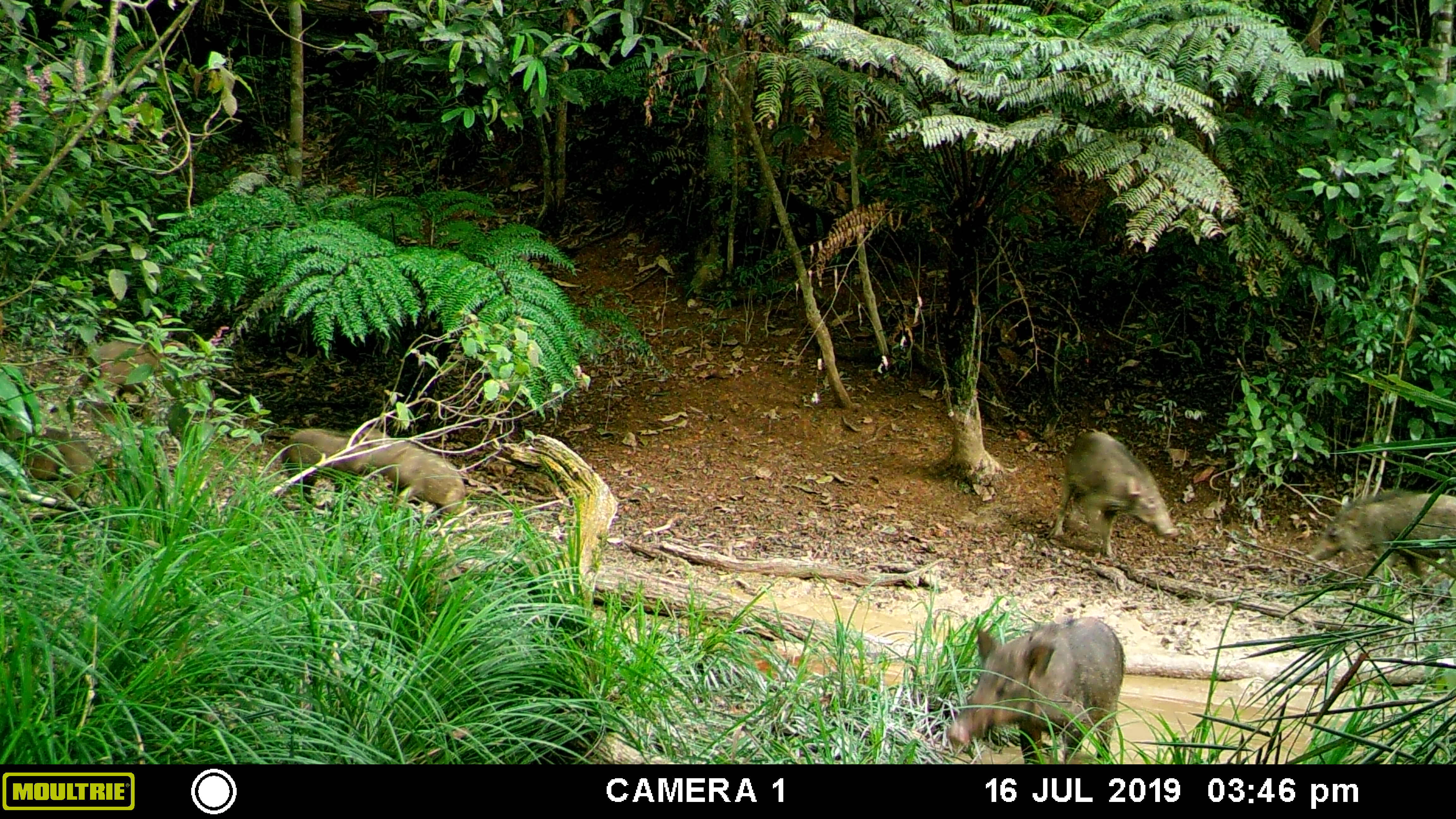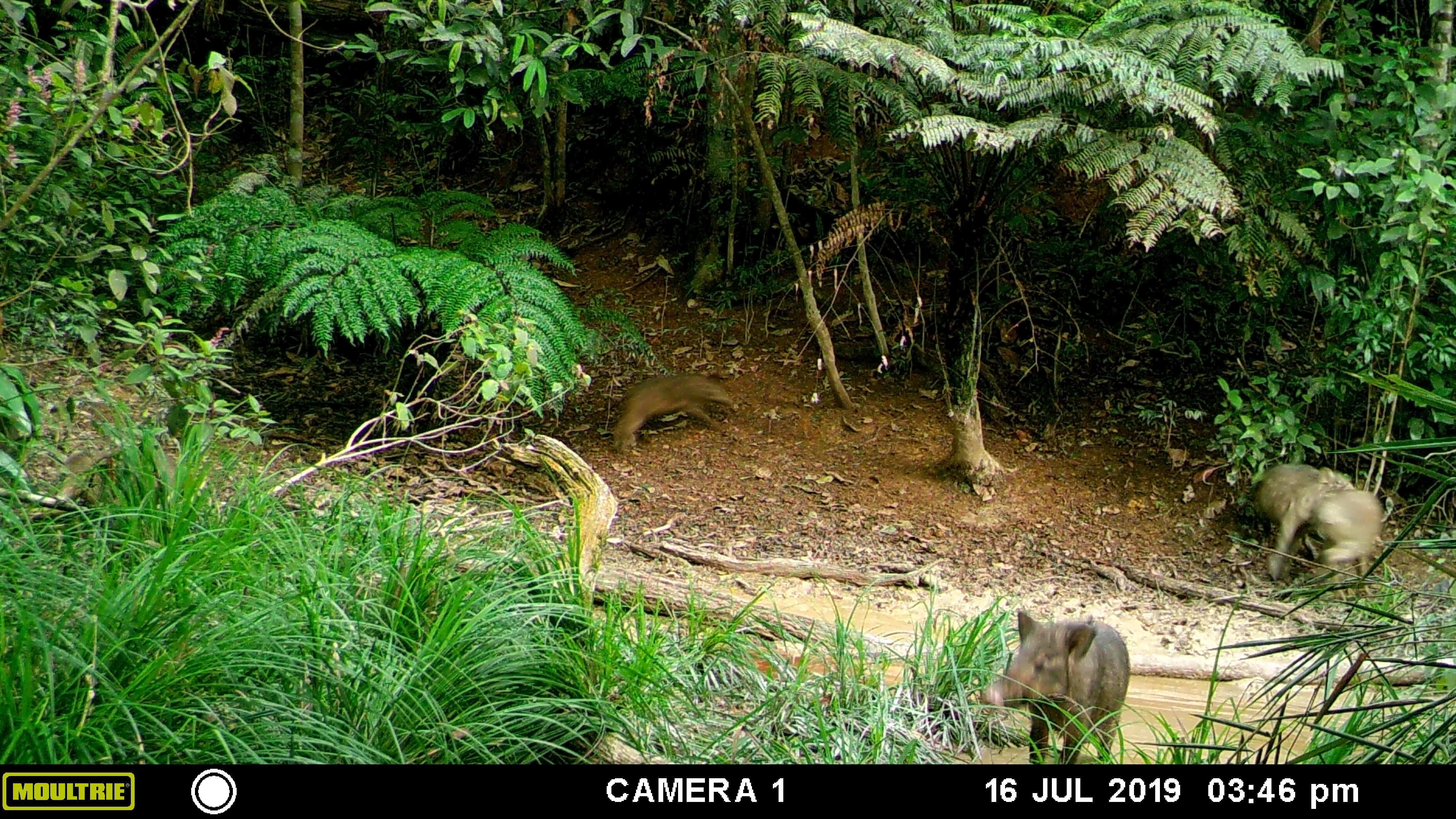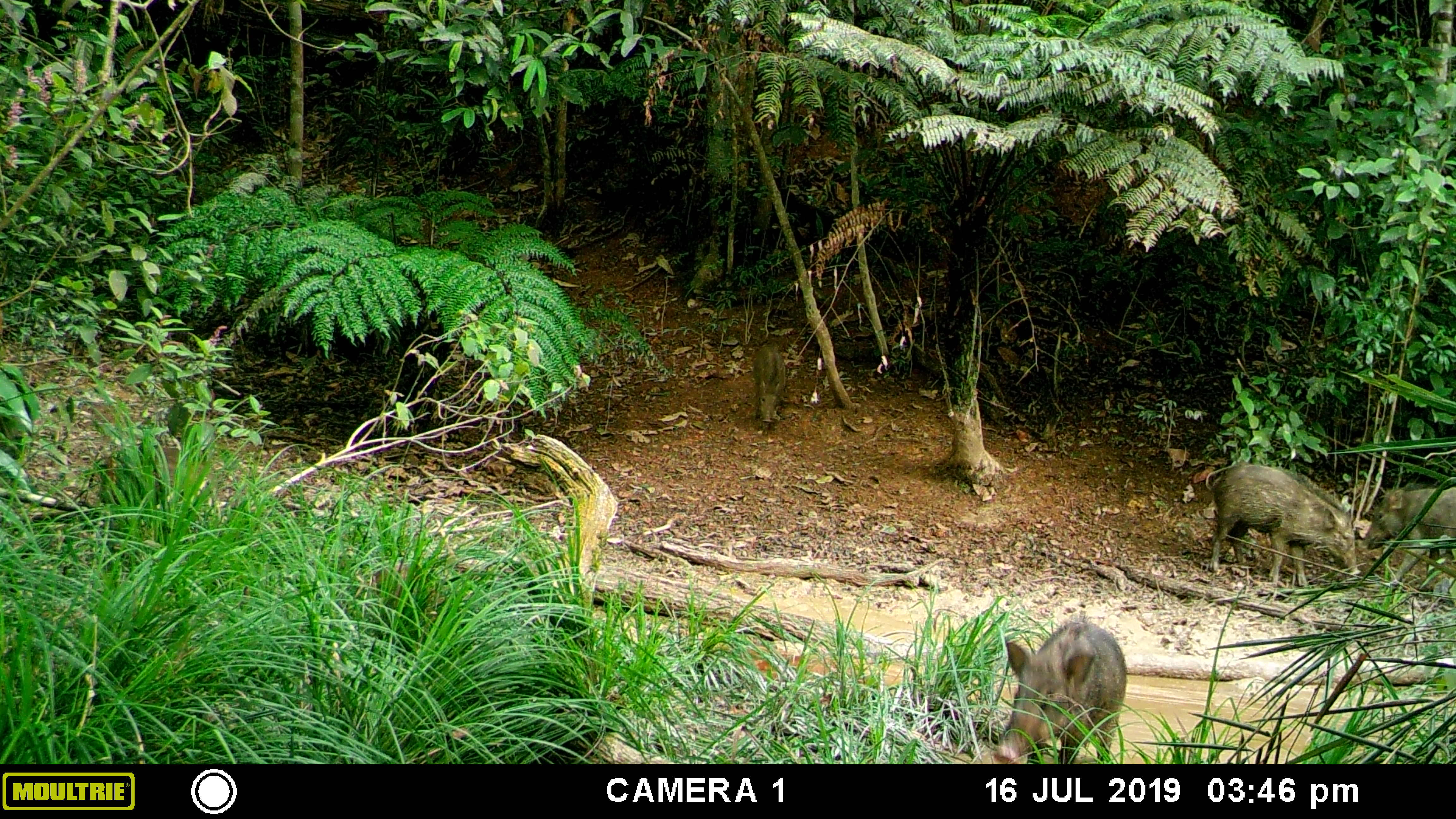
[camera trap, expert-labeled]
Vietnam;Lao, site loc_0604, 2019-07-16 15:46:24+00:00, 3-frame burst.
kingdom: Animalia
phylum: Chordata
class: Mammalia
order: Artiodactyla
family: Suidae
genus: Sus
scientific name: Sus scrofa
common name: eurasian wild pig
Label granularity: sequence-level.